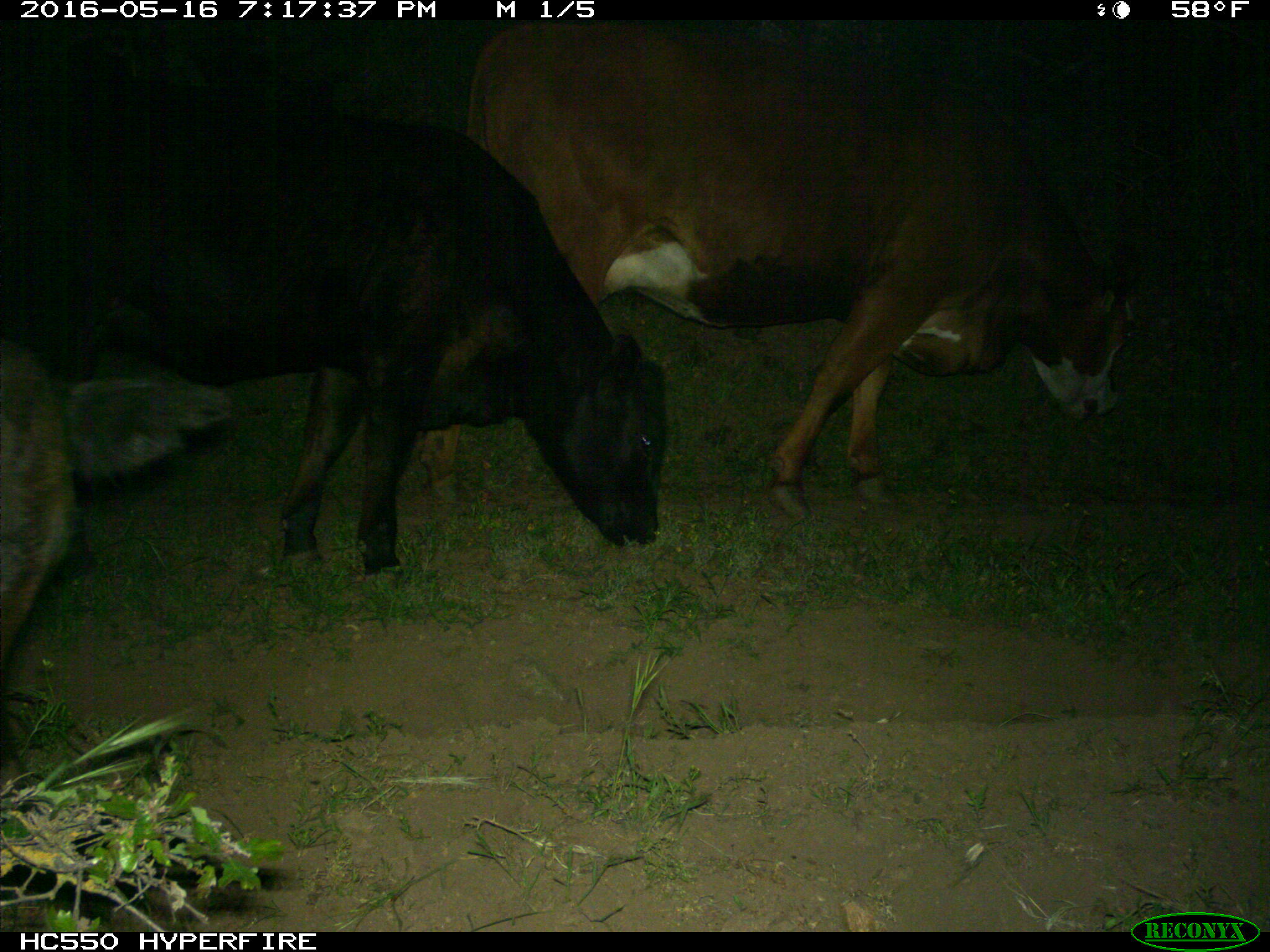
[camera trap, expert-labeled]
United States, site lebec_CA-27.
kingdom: Animalia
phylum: Chordata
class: Mammalia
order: Artiodactyla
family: Bovidae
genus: Bos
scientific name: Bos taurus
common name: domestic cow